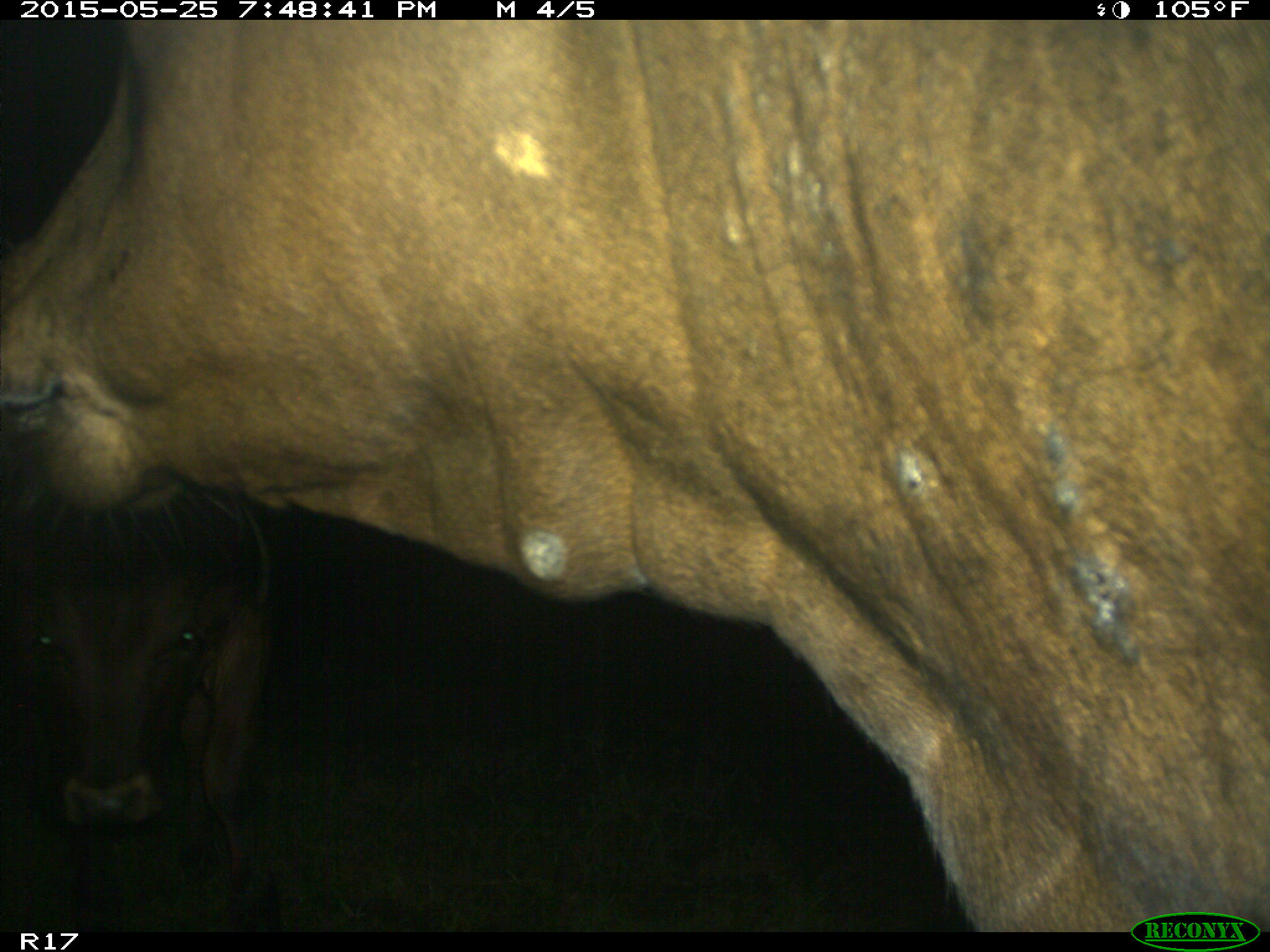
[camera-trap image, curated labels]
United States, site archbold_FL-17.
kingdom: Animalia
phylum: Chordata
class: Mammalia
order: Artiodactyla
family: Bovidae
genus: Bos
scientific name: Bos taurus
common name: domestic cow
Bos taurus (domestic cow).